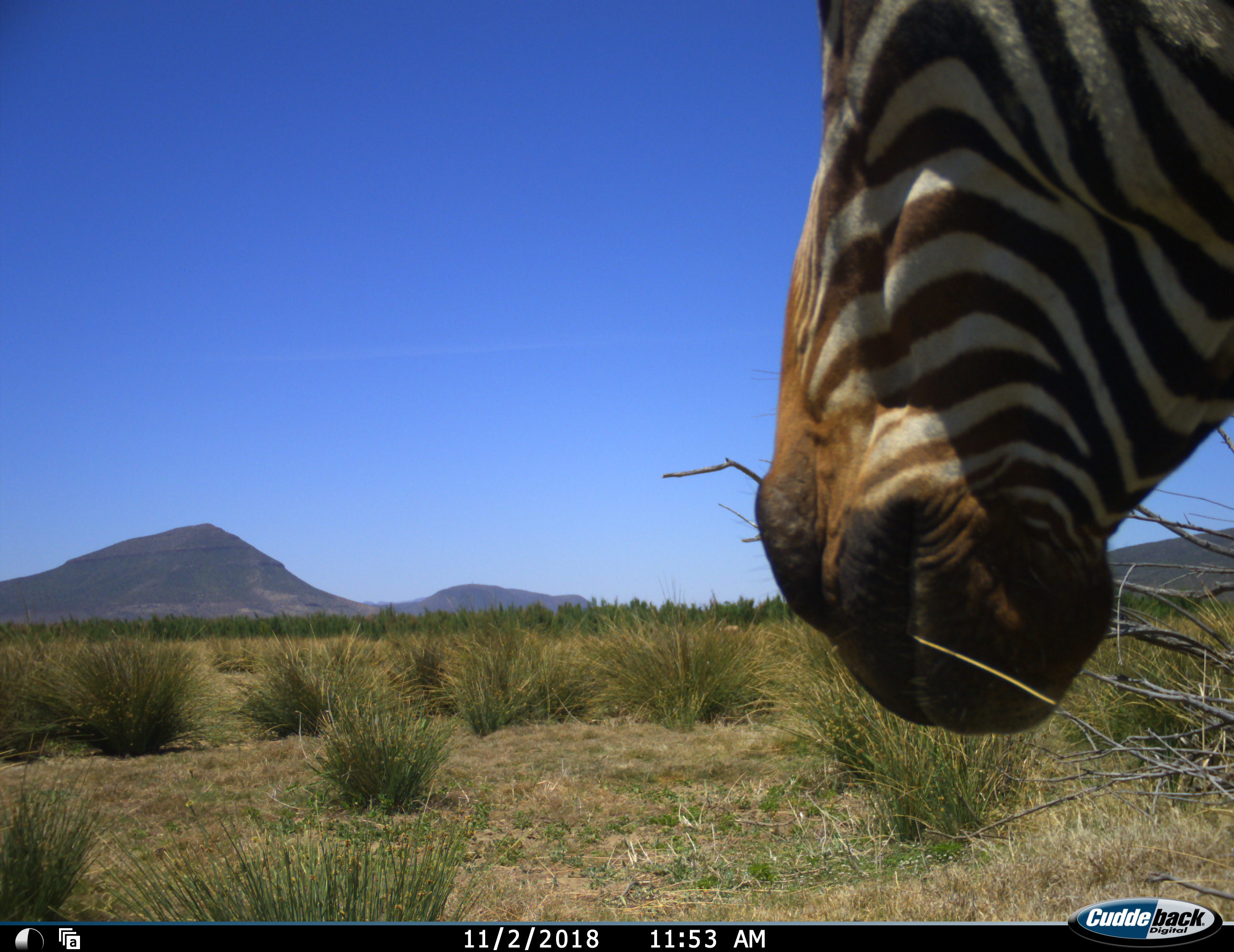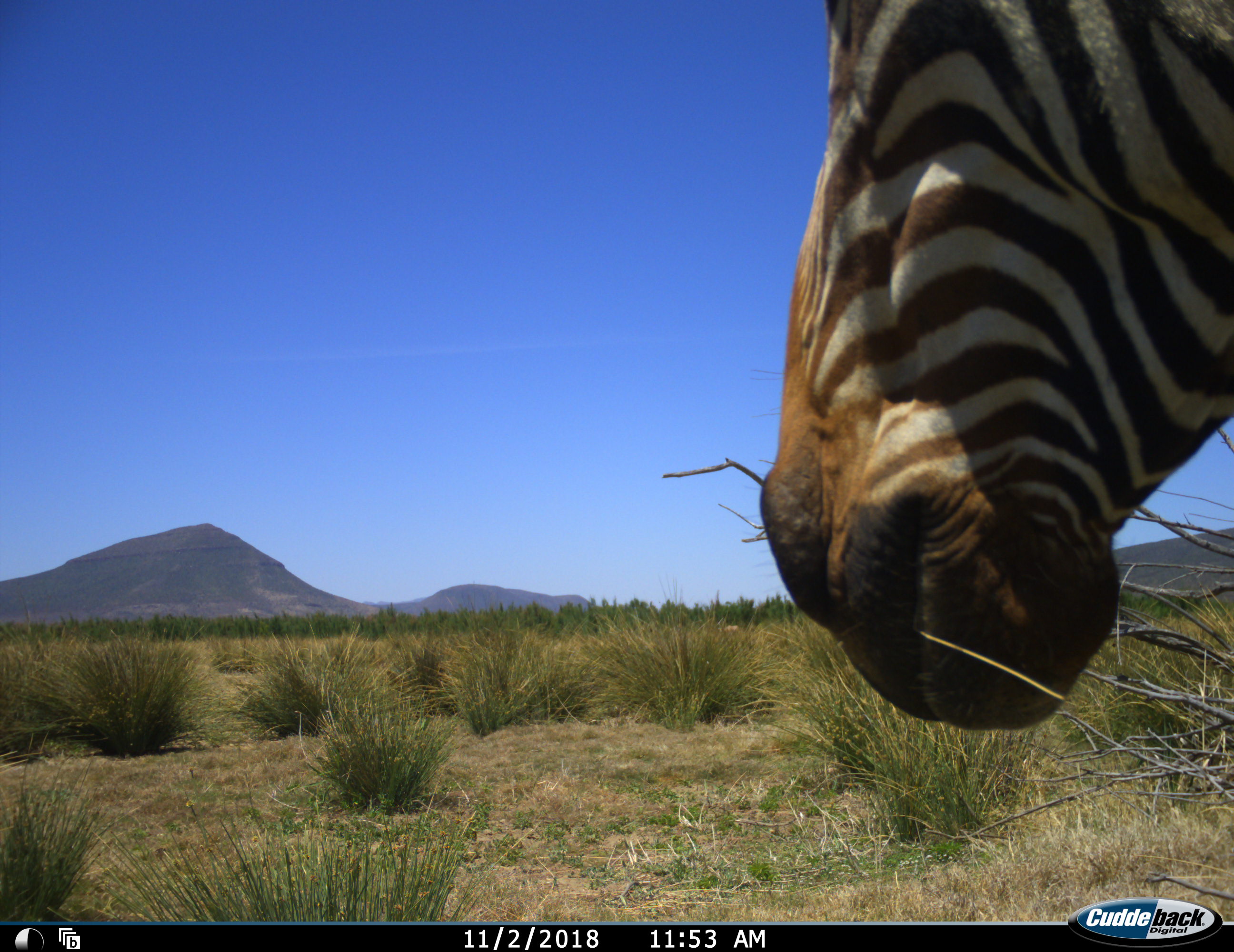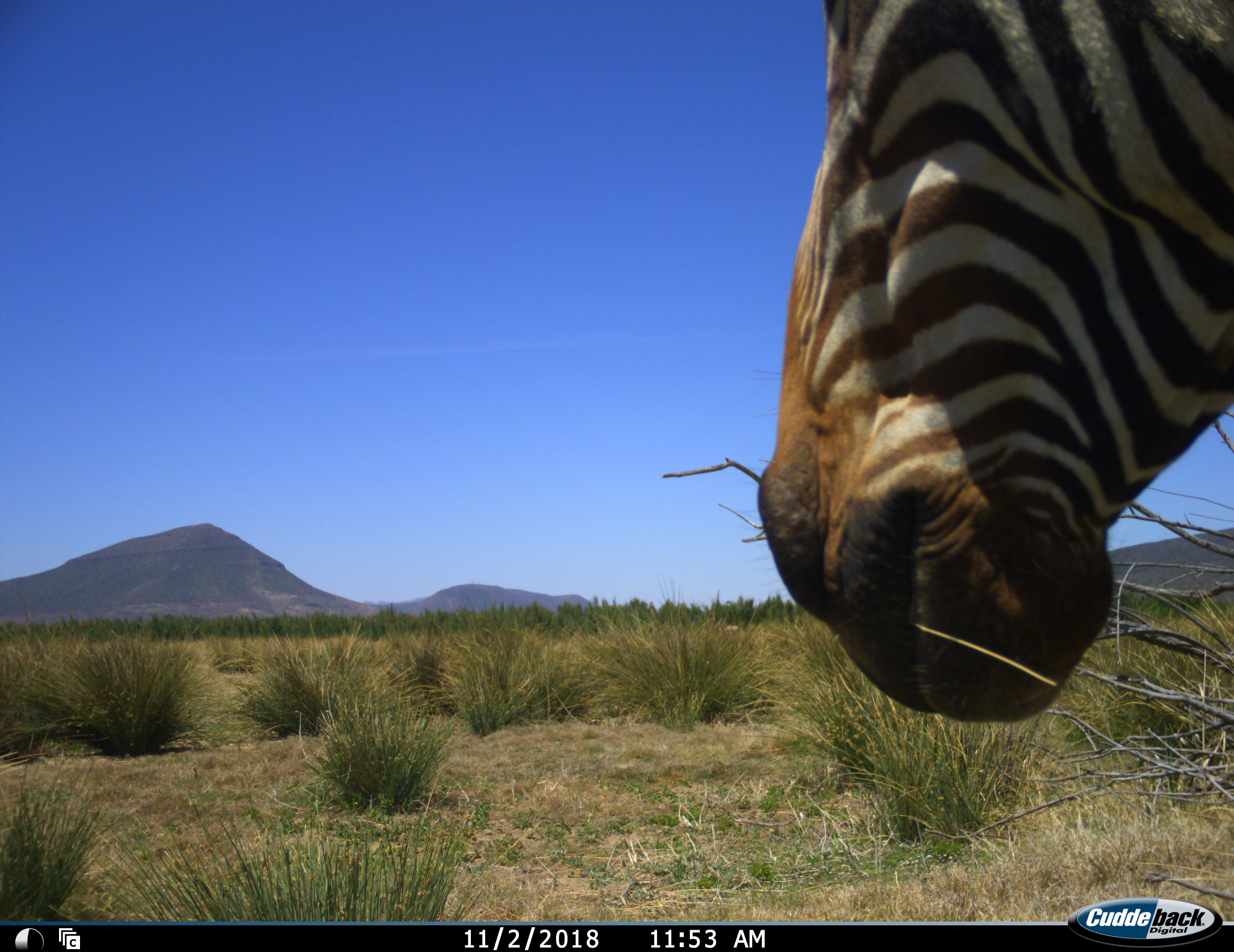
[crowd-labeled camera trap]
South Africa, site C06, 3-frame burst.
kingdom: Animalia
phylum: Chordata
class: Mammalia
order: Perissodactyla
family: Equidae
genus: Equus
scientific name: Equus zebra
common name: mountain zebra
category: zebramountain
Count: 1.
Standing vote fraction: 60%.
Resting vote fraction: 0%.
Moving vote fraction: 0%.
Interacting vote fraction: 0%.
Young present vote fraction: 0%.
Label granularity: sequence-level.